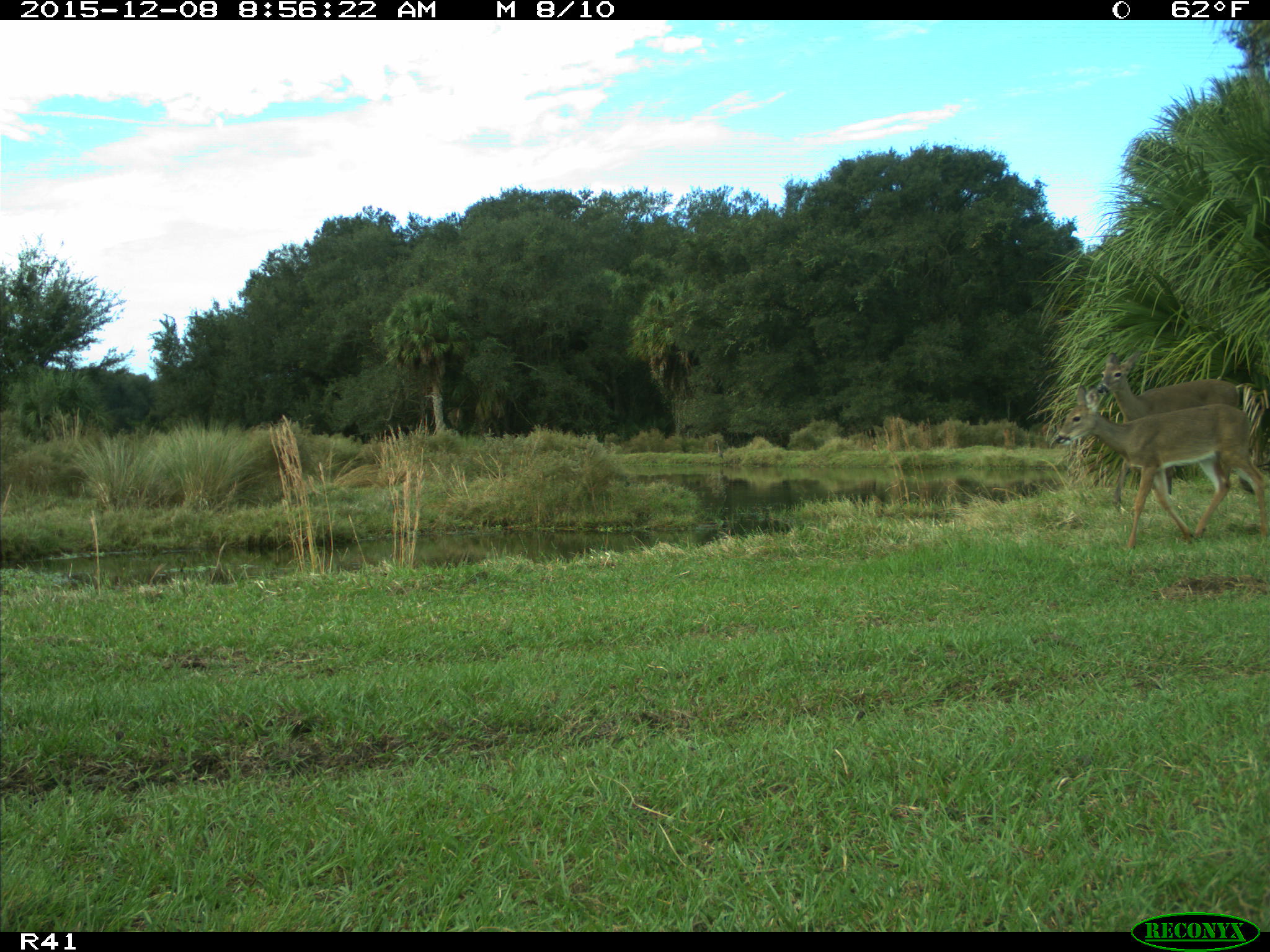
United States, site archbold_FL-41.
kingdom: Animalia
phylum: Chordata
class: Mammalia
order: Artiodactyla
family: Cervidae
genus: Odocoileus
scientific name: Odocoileus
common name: deer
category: unidentified deer